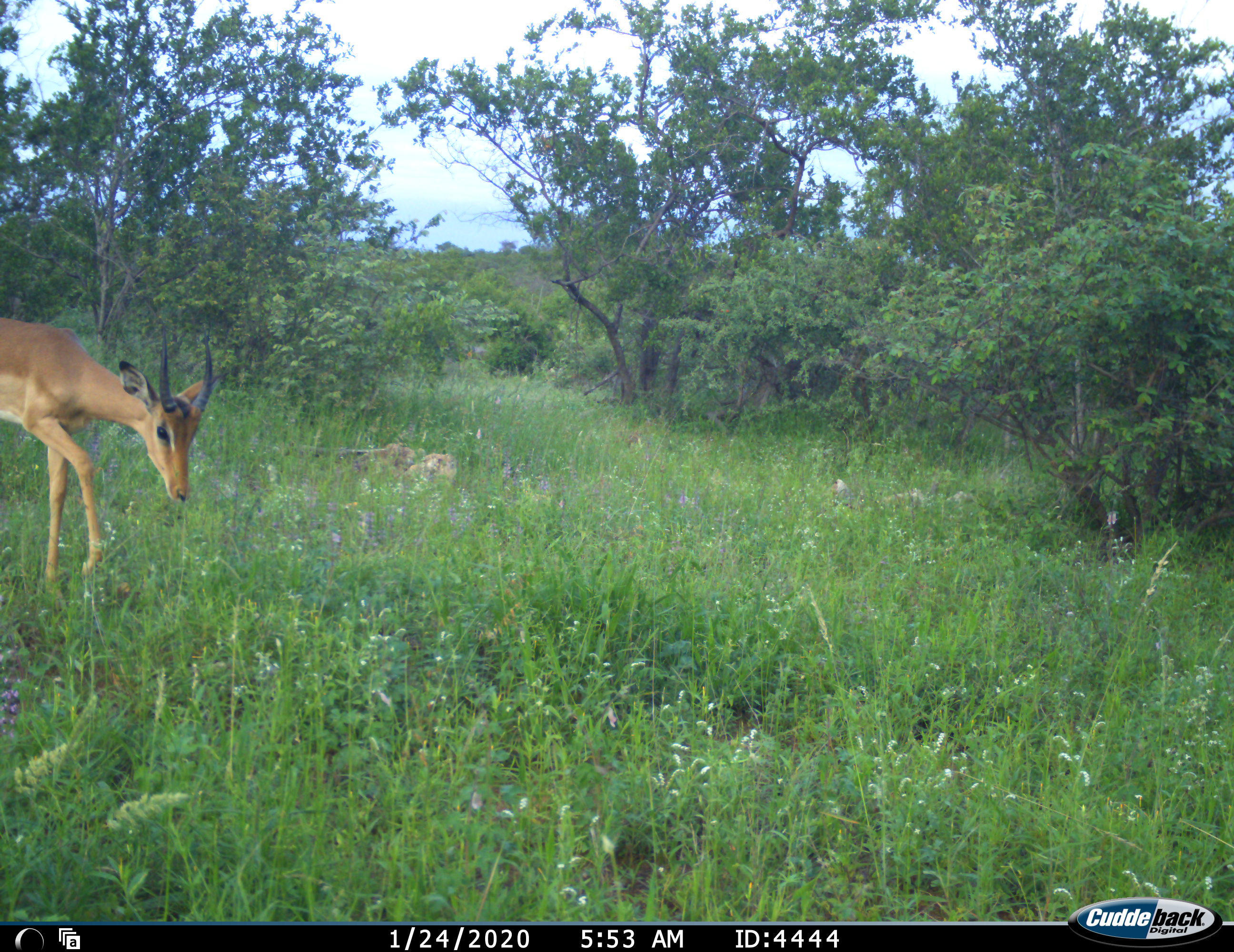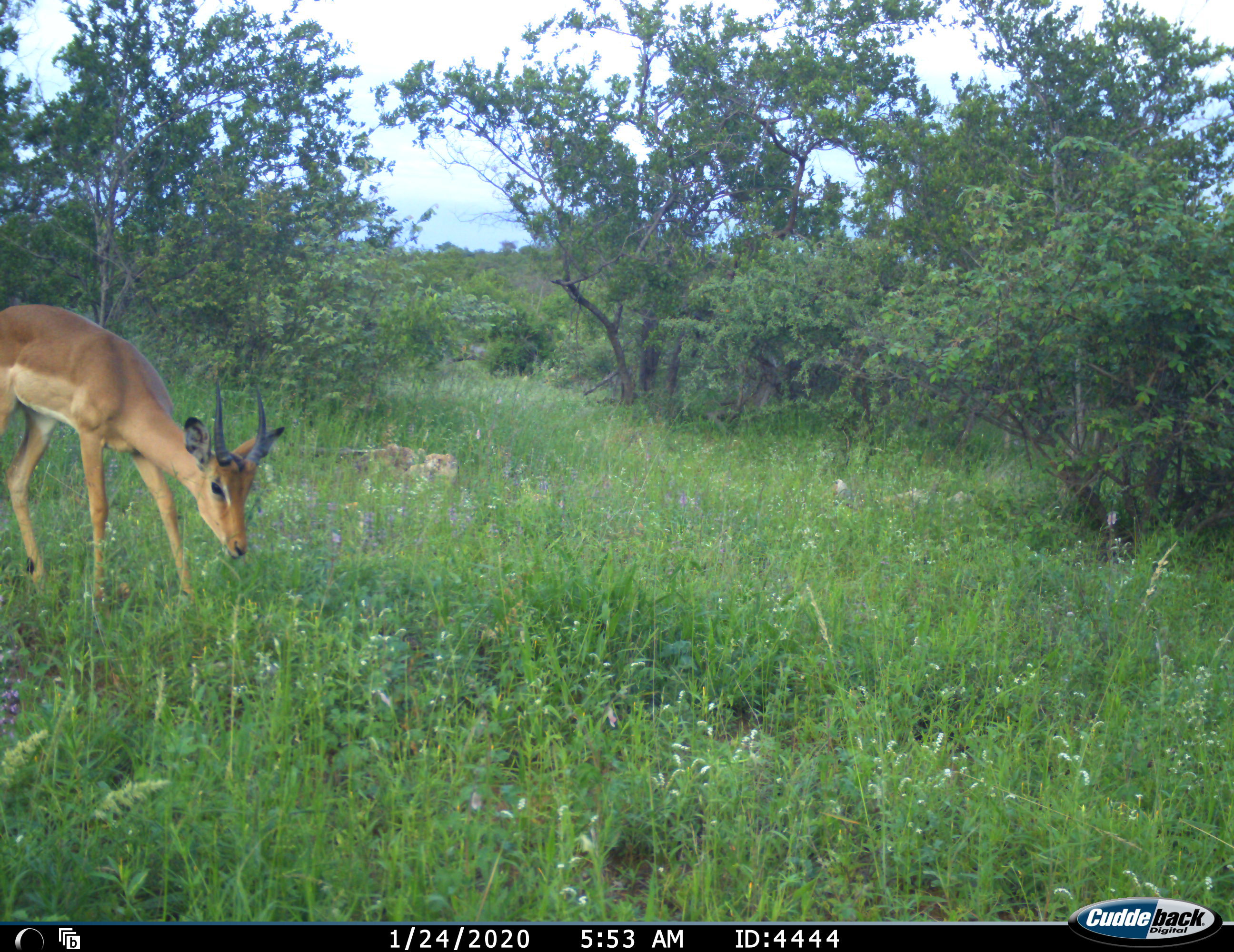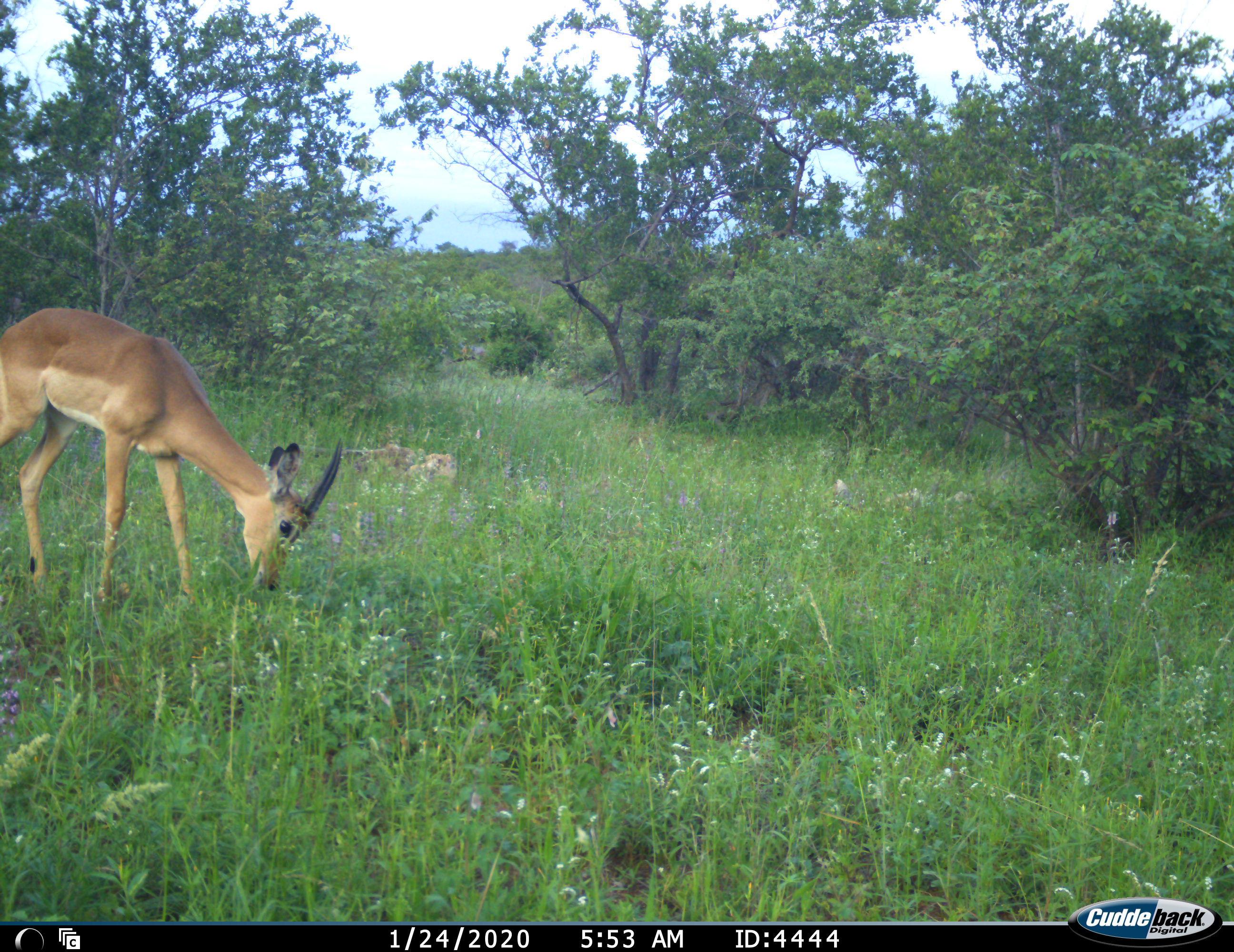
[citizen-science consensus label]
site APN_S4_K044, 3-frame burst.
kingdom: Animalia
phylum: Chordata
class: Mammalia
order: Artiodactyla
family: Bovidae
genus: Aepyceros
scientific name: Aepyceros melampus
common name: impala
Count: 1.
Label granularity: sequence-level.